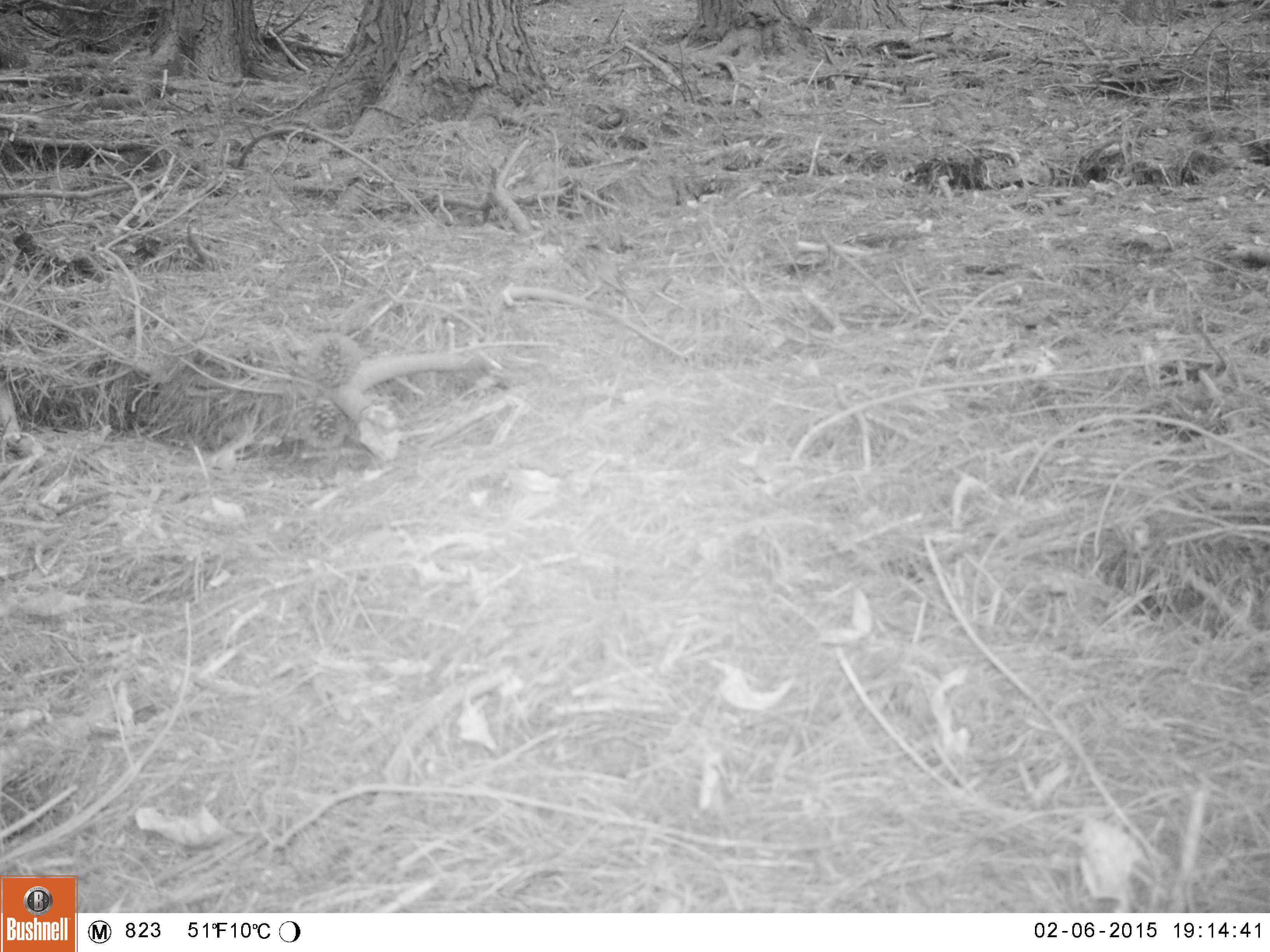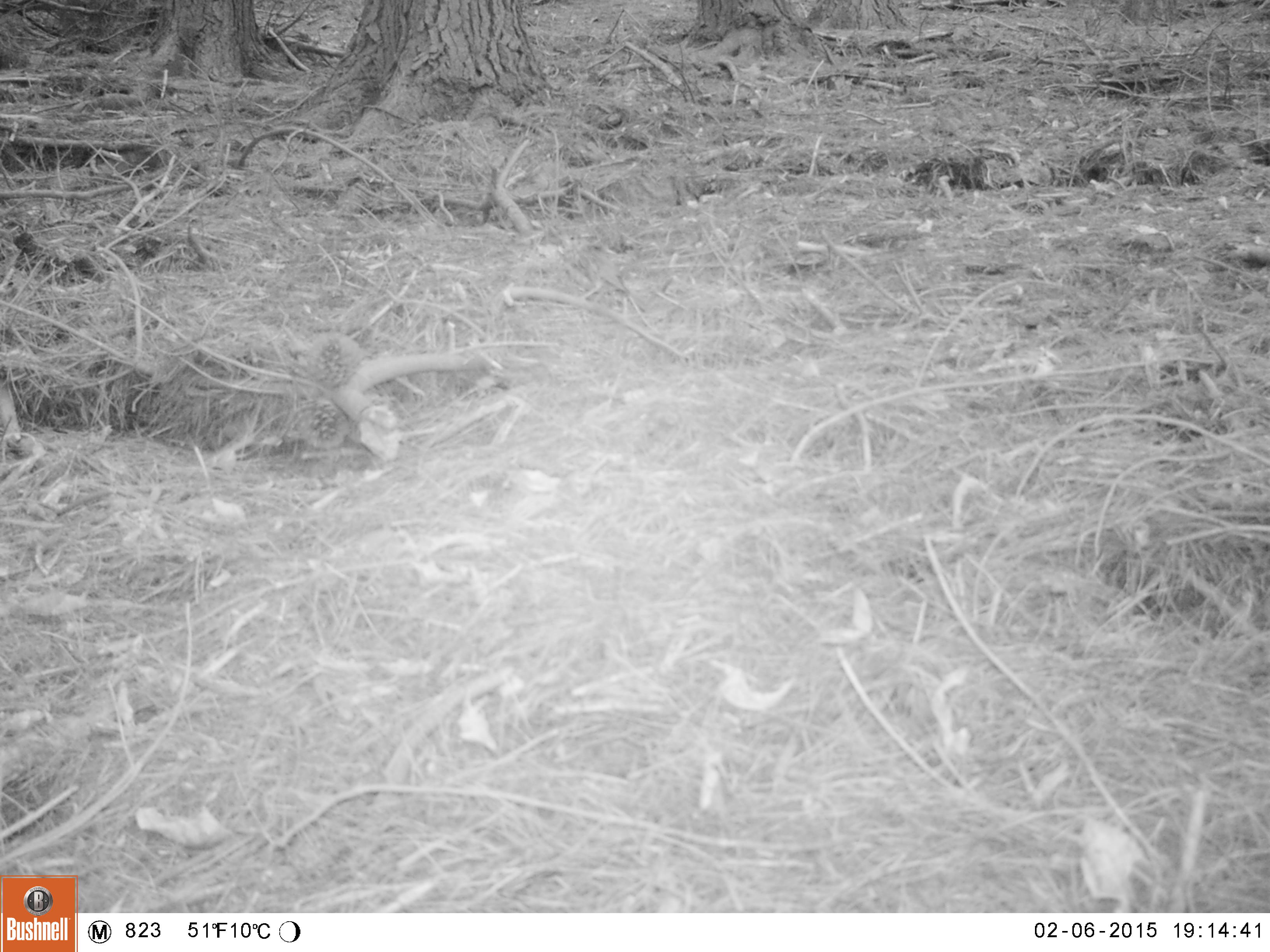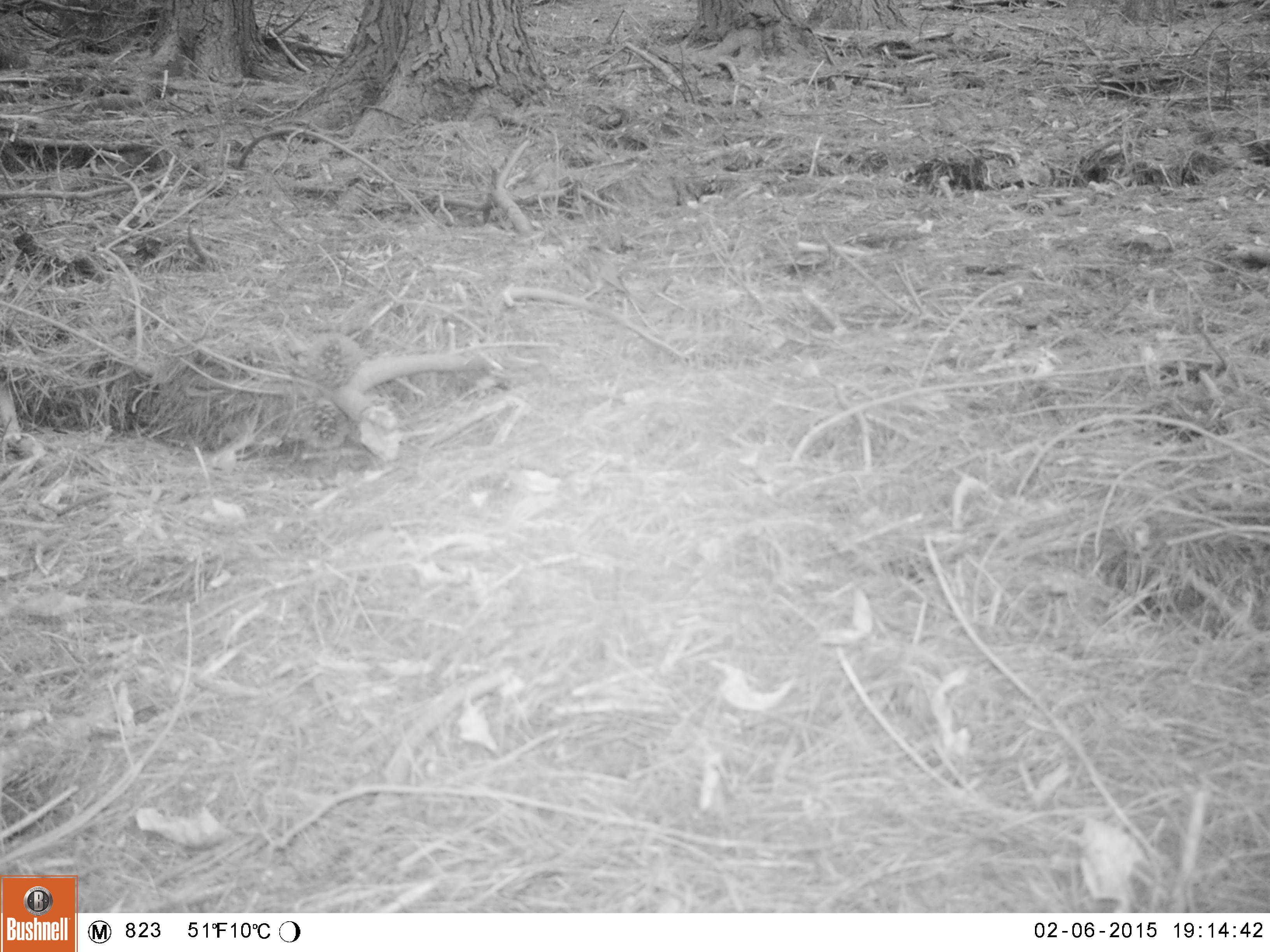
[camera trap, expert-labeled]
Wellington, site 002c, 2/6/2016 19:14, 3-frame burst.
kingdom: Animalia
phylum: Chordata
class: Aves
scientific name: Aves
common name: bird